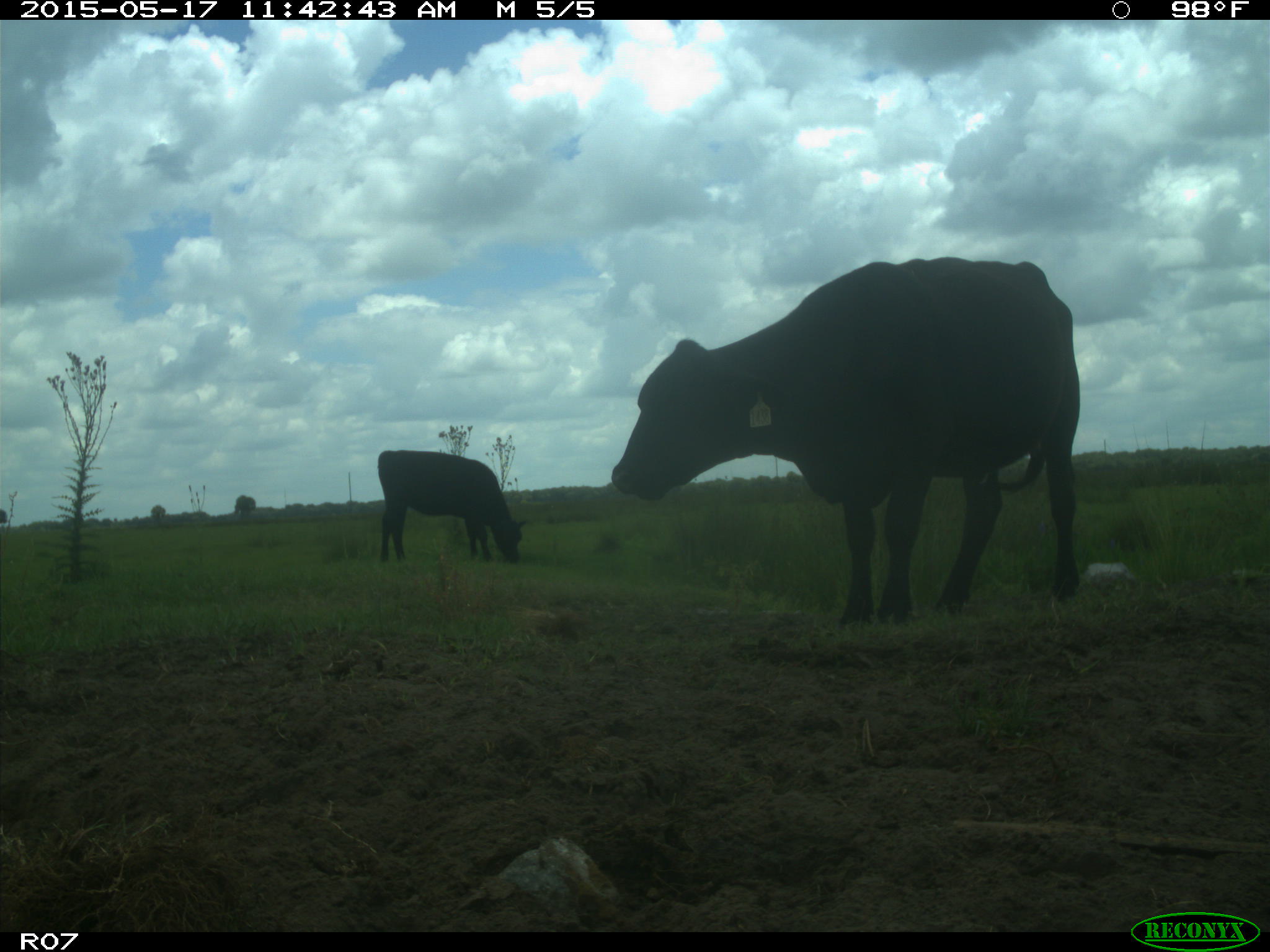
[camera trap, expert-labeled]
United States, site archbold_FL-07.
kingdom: Animalia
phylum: Chordata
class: Mammalia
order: Artiodactyla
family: Bovidae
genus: Bos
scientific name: Bos taurus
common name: domestic cow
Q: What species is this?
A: Bos taurus (domestic cow).